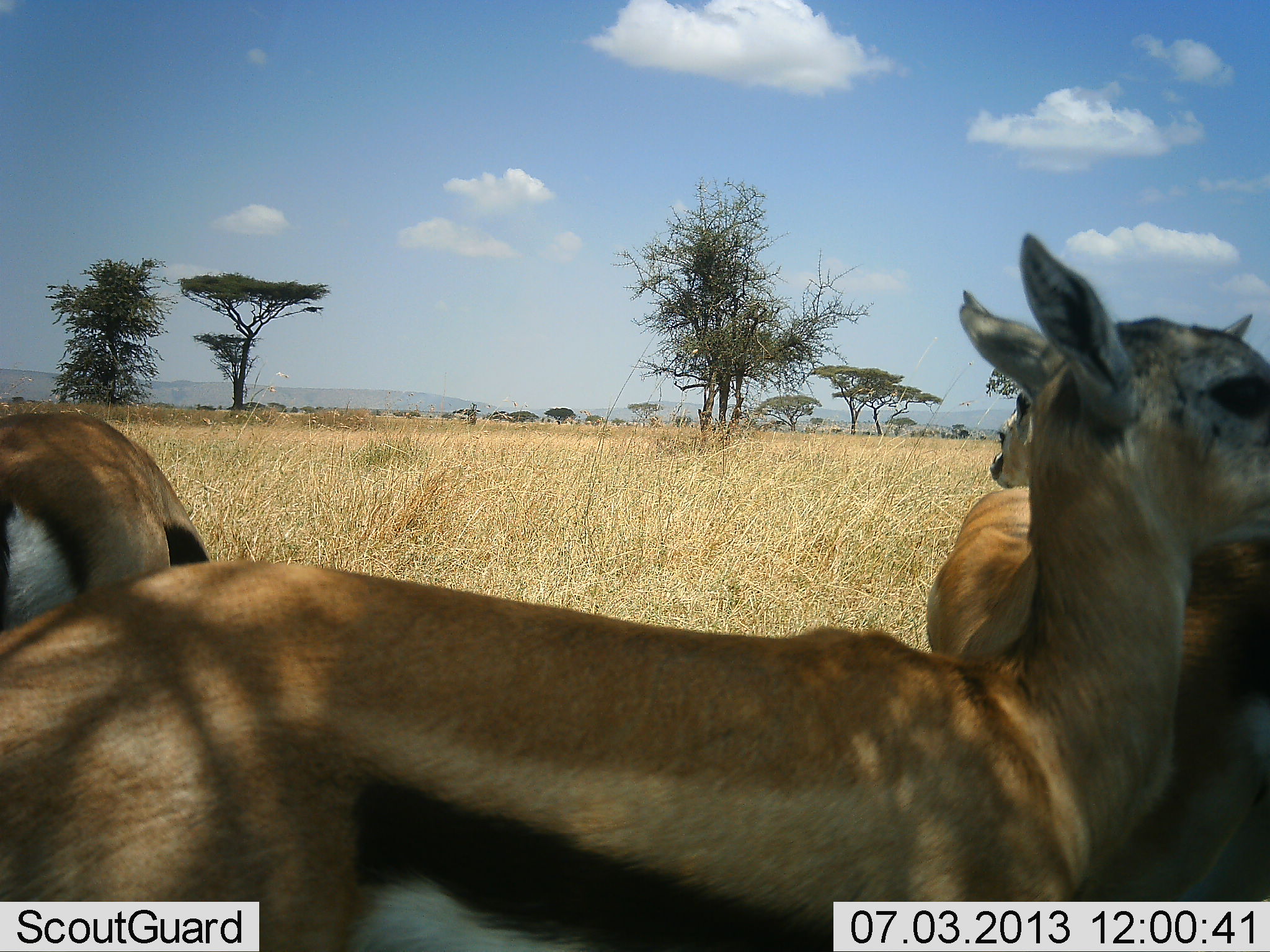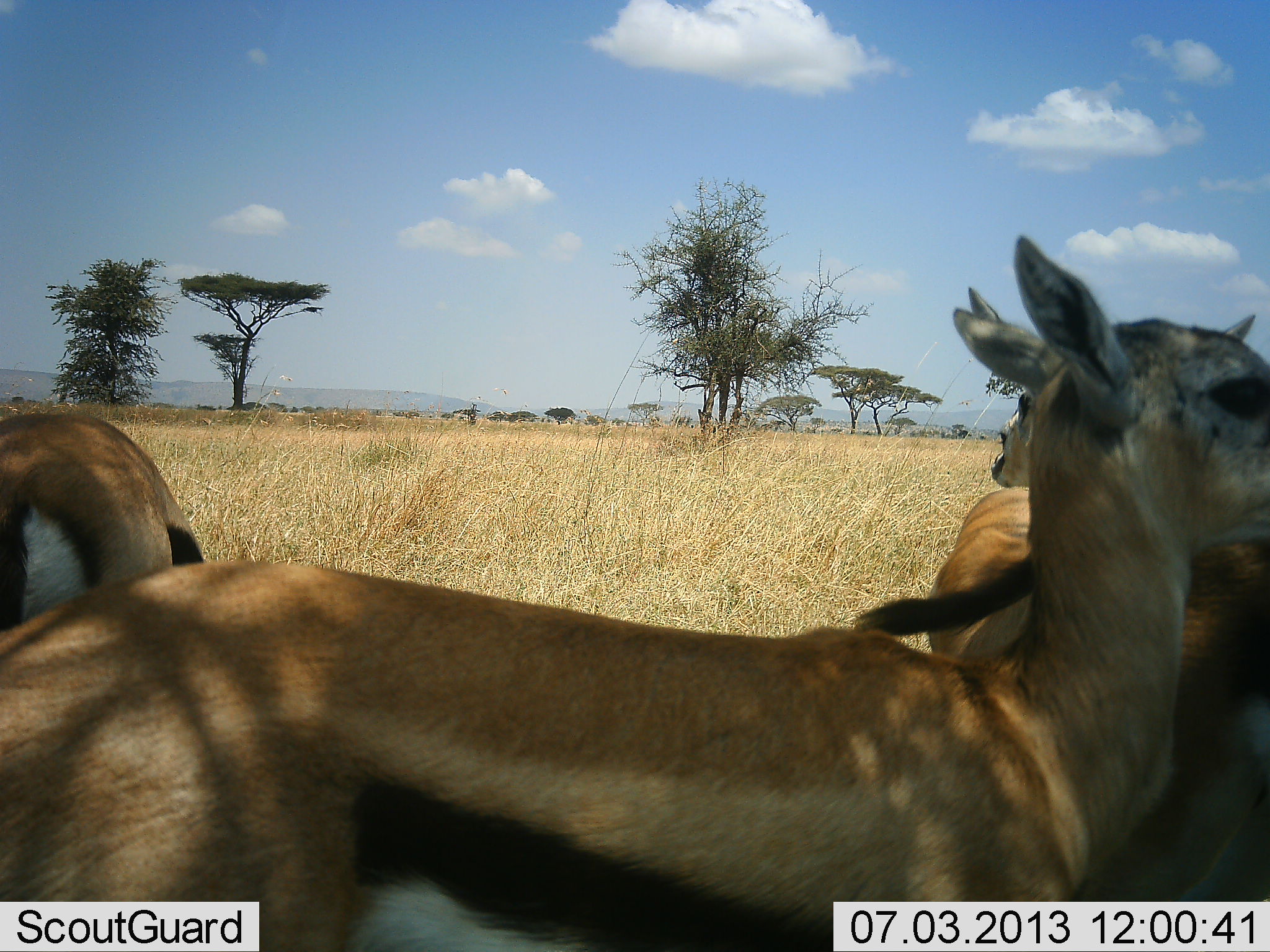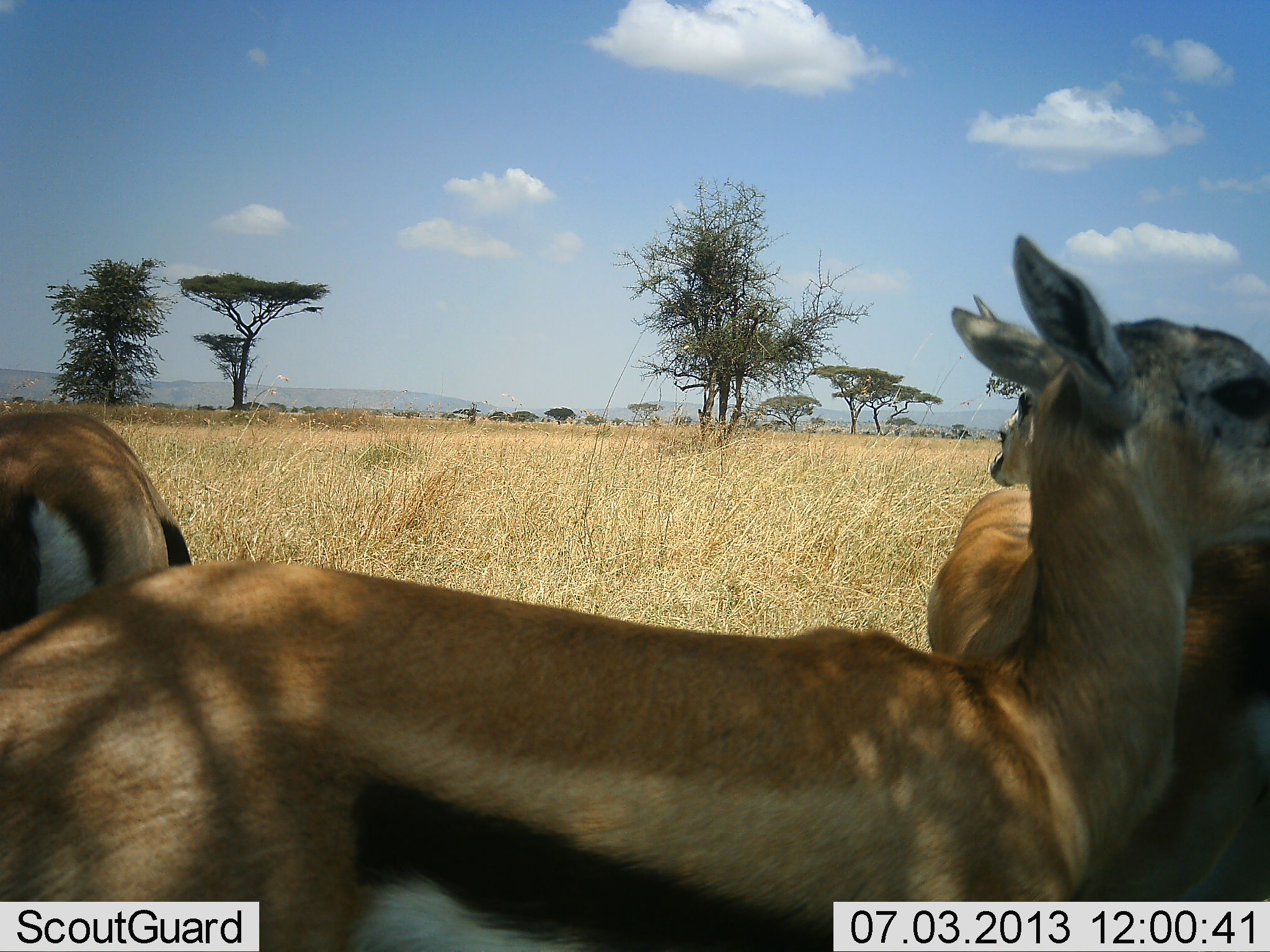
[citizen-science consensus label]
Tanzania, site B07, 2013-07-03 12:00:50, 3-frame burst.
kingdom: Animalia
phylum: Chordata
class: Mammalia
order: Artiodactyla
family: Bovidae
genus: Eudorcas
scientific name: Eudorcas thomsonii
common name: thomson's gazelle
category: gazellethomsons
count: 4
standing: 91%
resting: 9%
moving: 0%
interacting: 6%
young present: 3%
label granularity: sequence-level